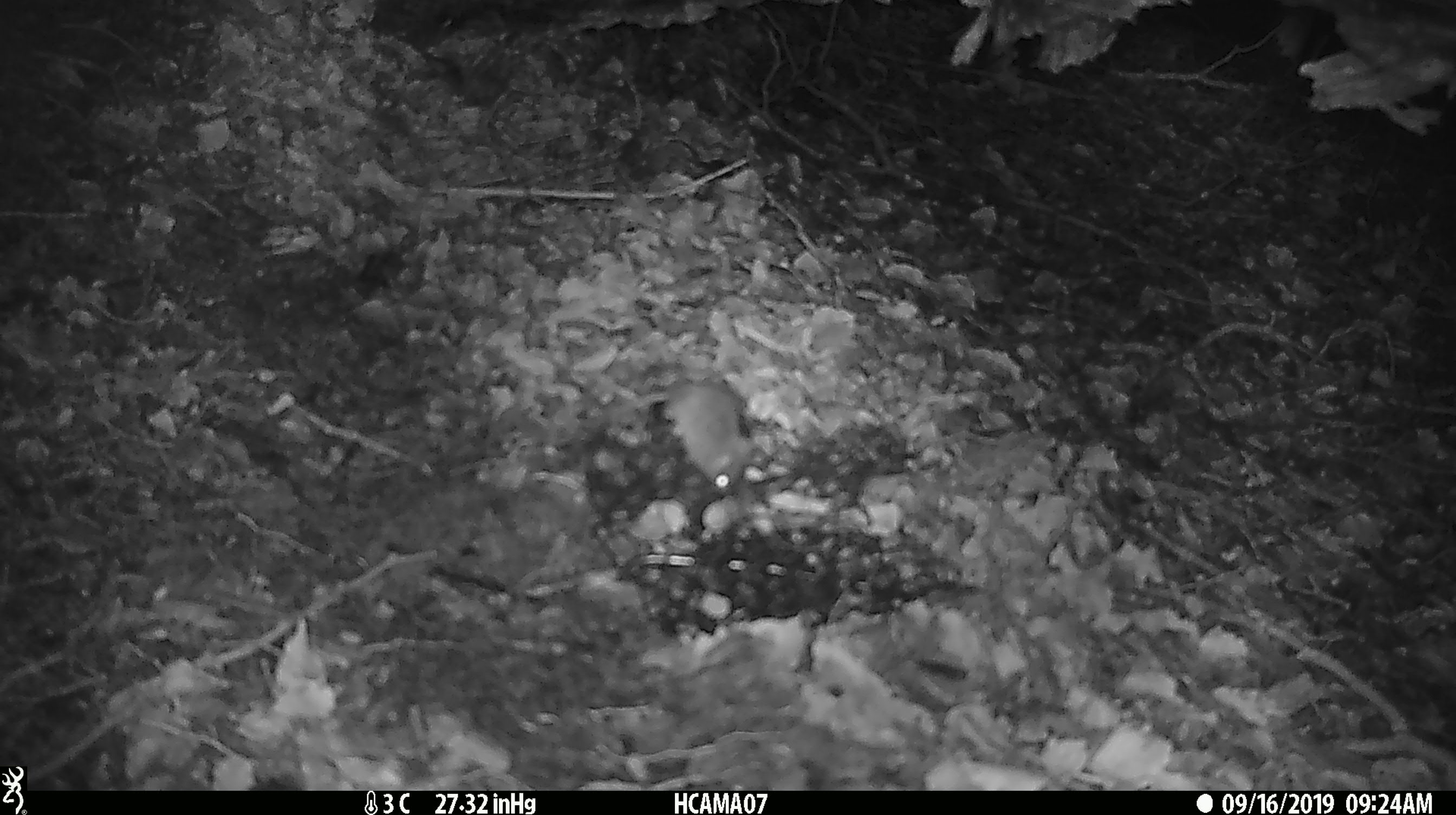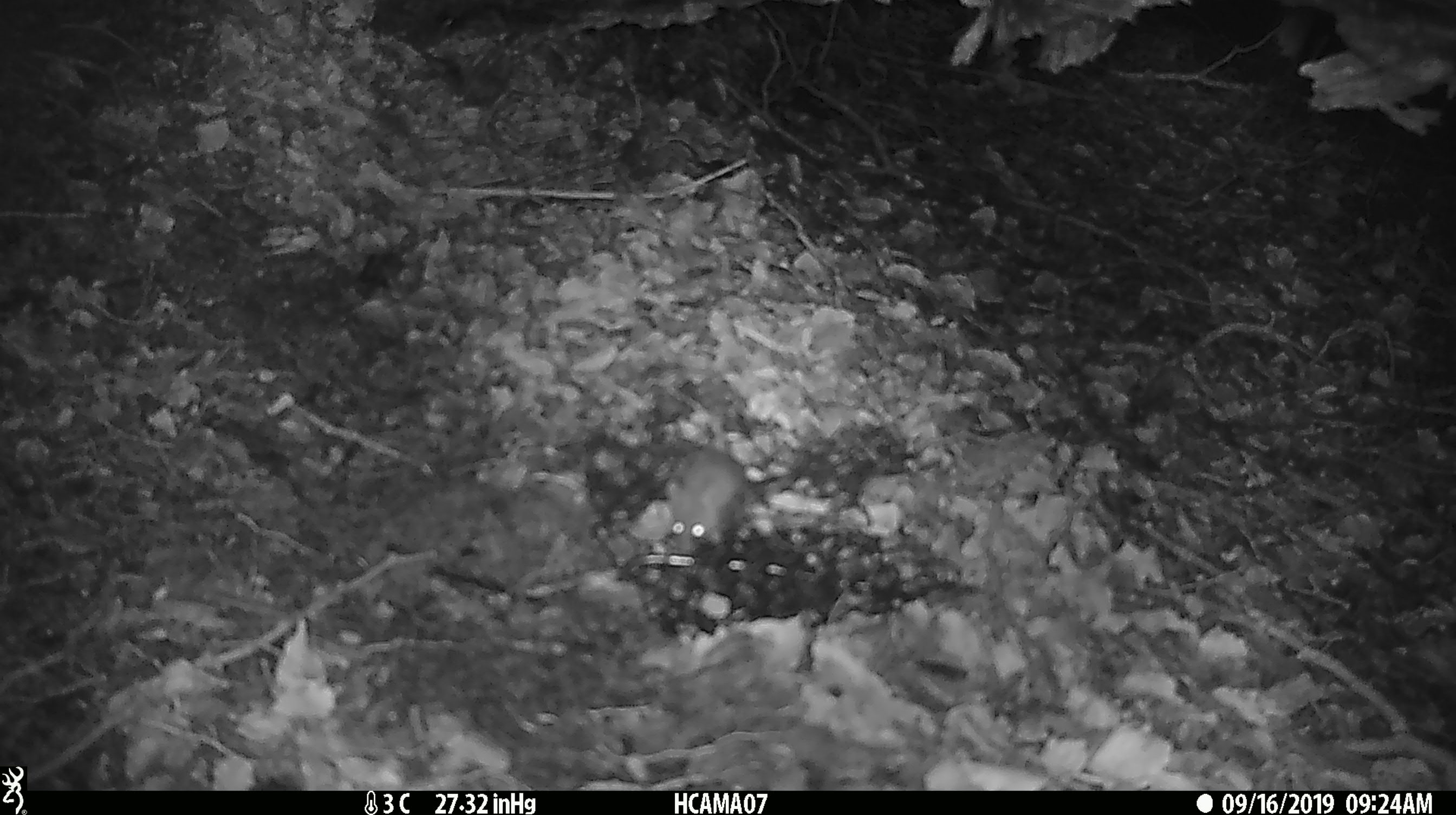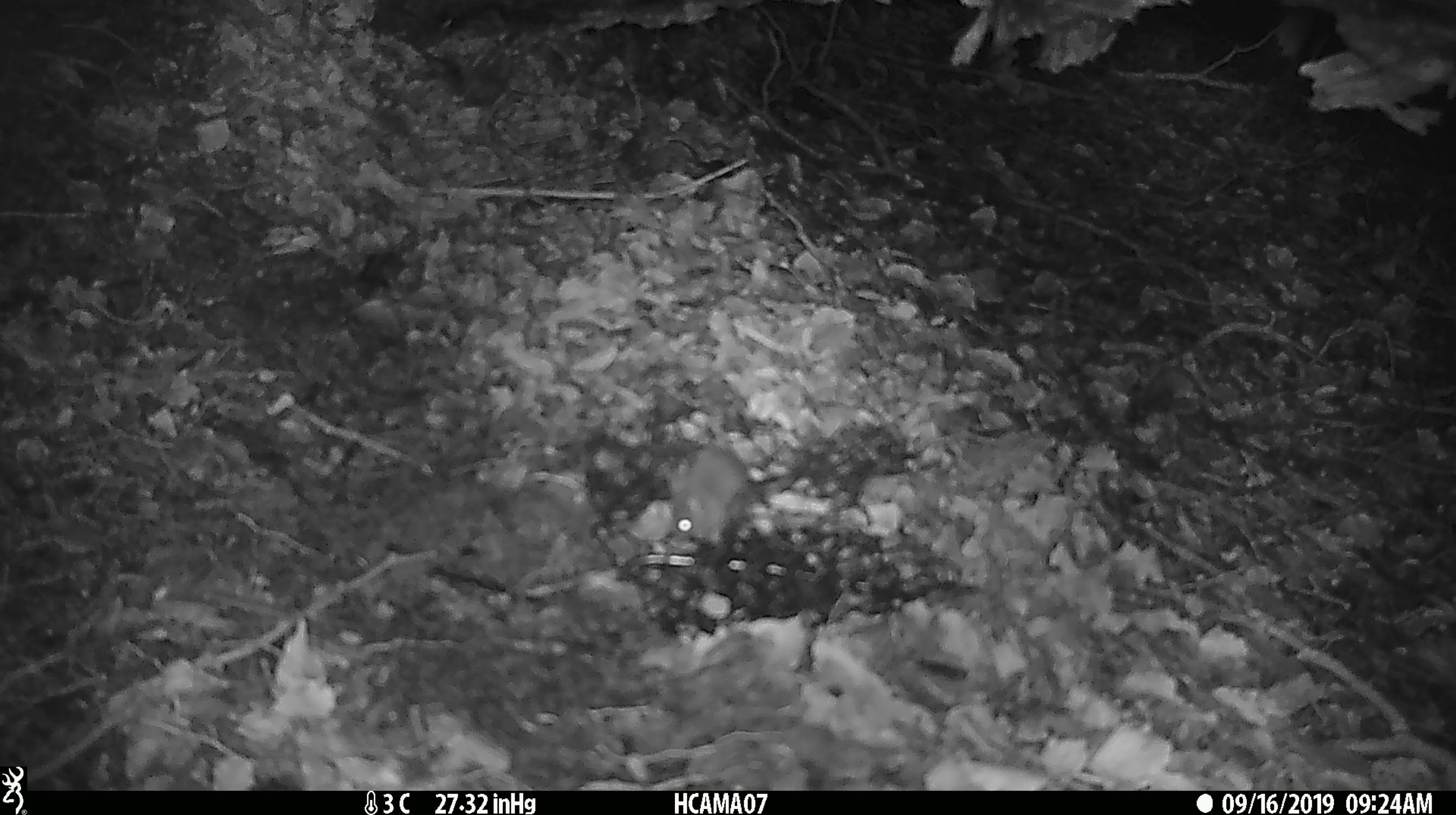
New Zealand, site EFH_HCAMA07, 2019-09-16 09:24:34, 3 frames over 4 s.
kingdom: Animalia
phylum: Chordata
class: Mammalia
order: Rodentia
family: Muridae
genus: Mus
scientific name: Mus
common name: mouse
Mouse (Mus).